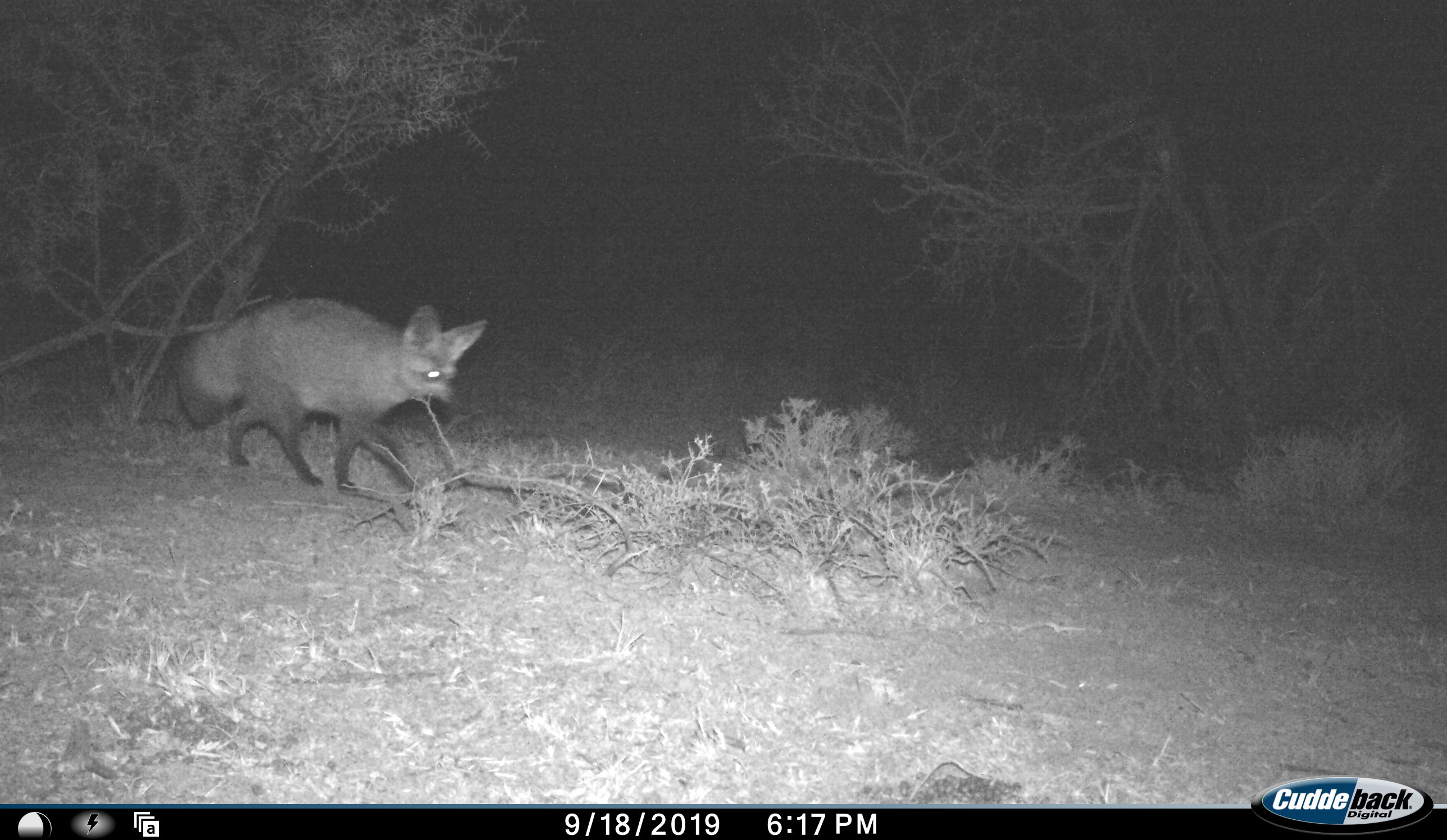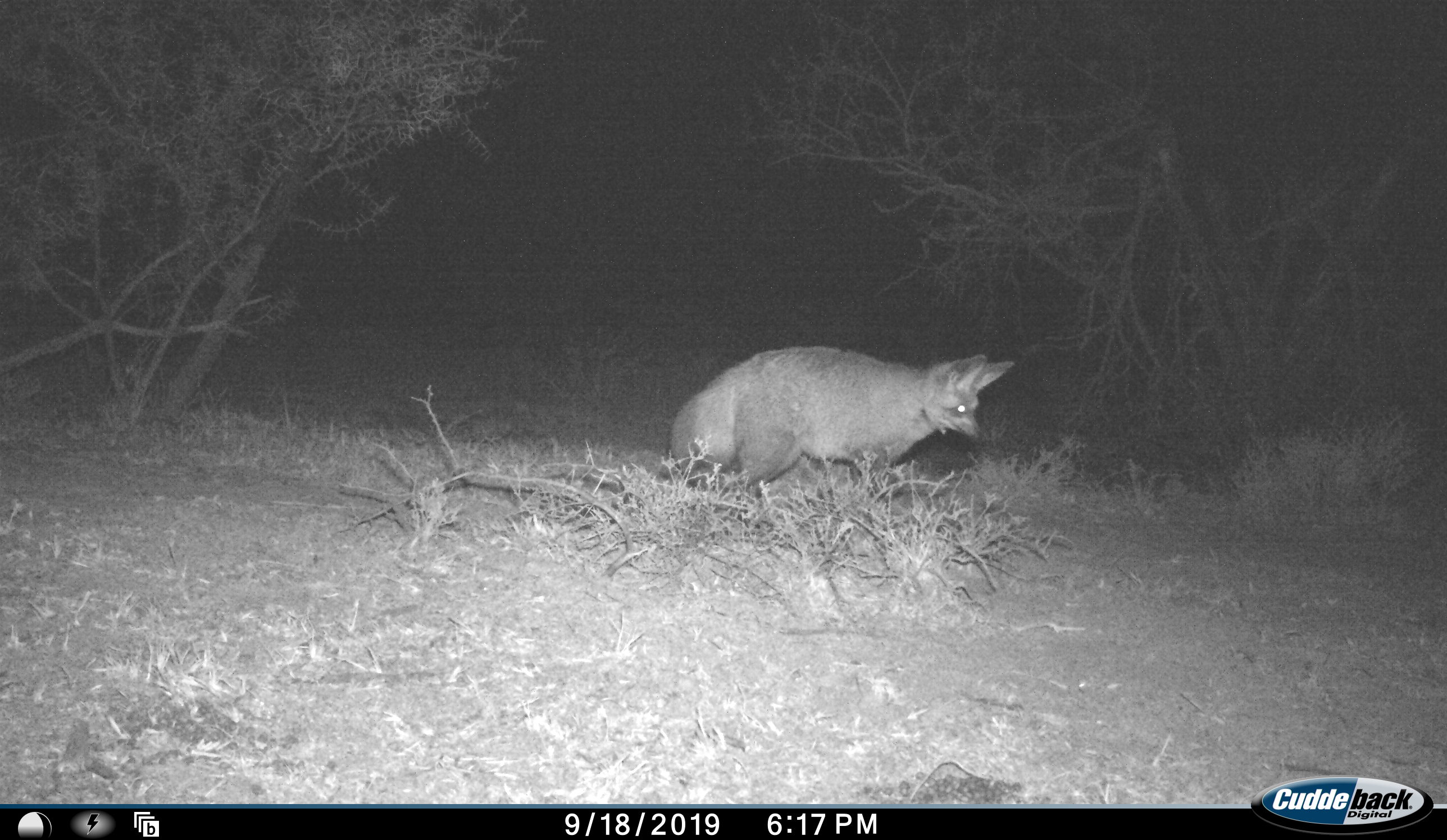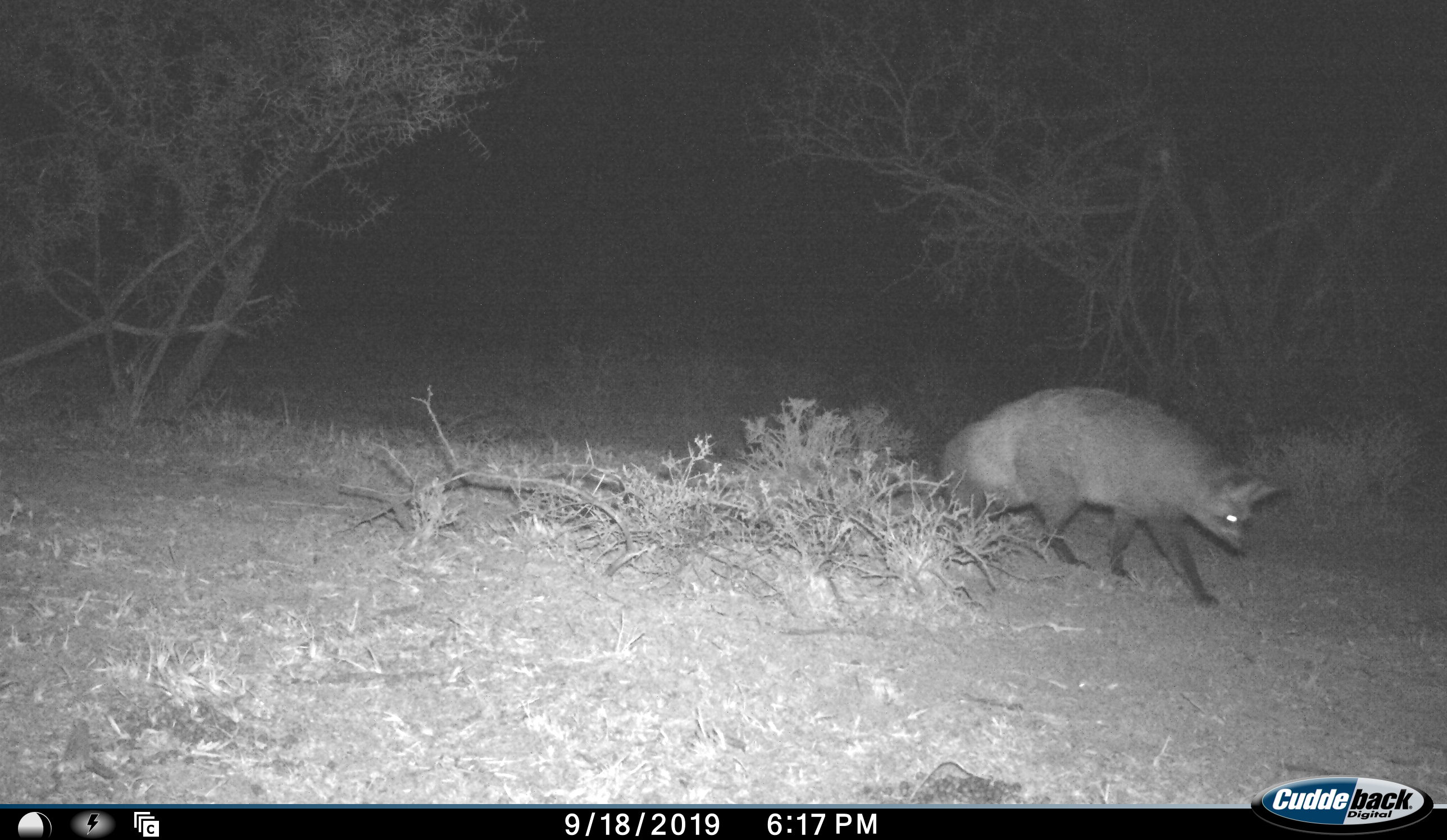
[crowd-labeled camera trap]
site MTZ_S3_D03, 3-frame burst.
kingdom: Animalia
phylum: Chordata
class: Mammalia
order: Carnivora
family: Canidae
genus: Otocyon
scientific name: Otocyon megalotis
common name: bat-eared fox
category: foxbateared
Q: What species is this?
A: Foxbateared (bat-eared fox) (Otocyon megalotis).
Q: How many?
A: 1.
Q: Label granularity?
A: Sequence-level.